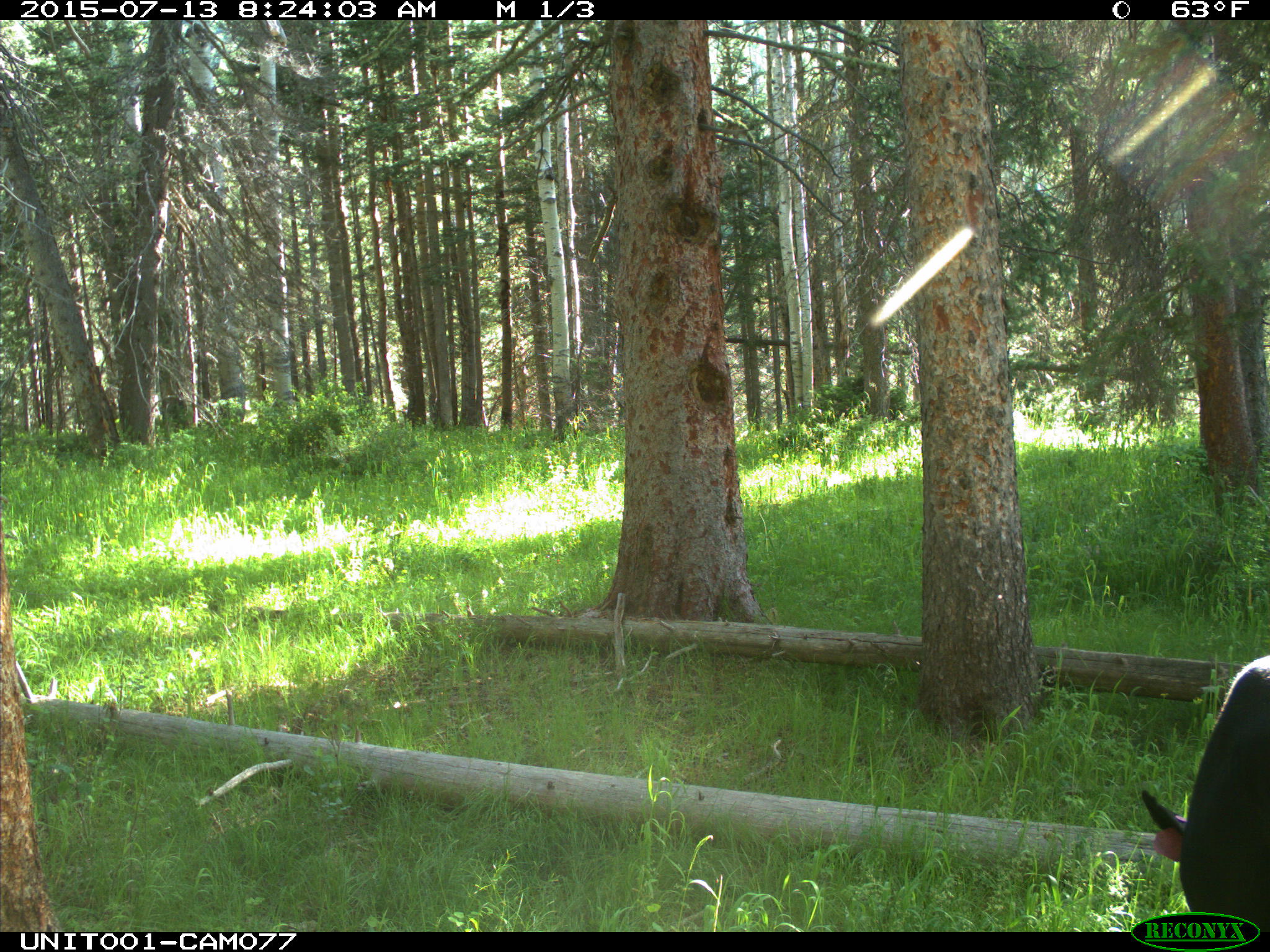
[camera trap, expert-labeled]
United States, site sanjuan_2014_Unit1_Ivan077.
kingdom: Animalia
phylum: Chordata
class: Mammalia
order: Artiodactyla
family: Bovidae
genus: Bos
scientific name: Bos taurus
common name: domestic cow